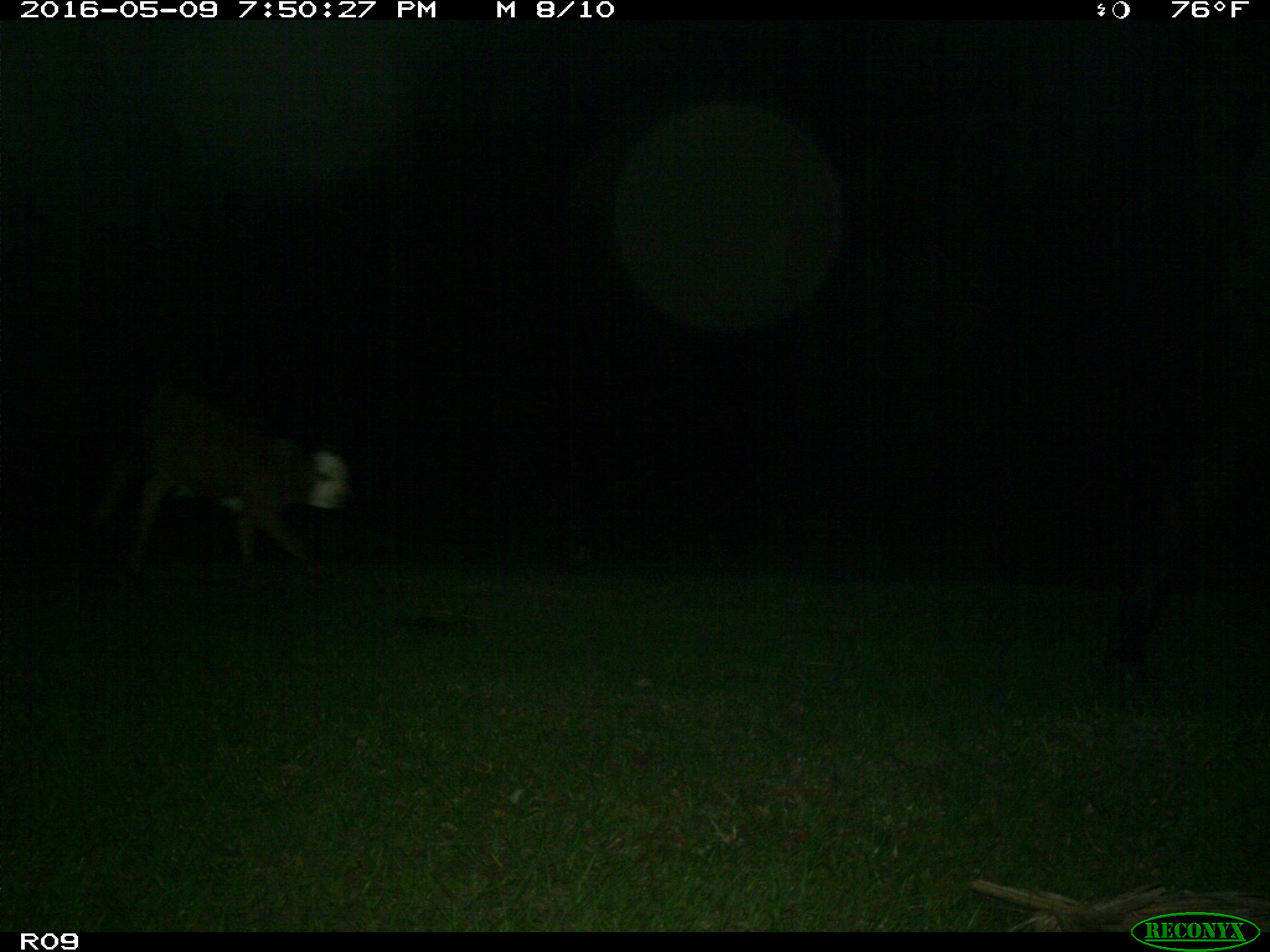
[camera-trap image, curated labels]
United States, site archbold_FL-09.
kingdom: Animalia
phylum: Chordata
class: Mammalia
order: Artiodactyla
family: Bovidae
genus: Bos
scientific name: Bos taurus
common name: domestic cow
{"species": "Bos taurus (domestic cow)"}